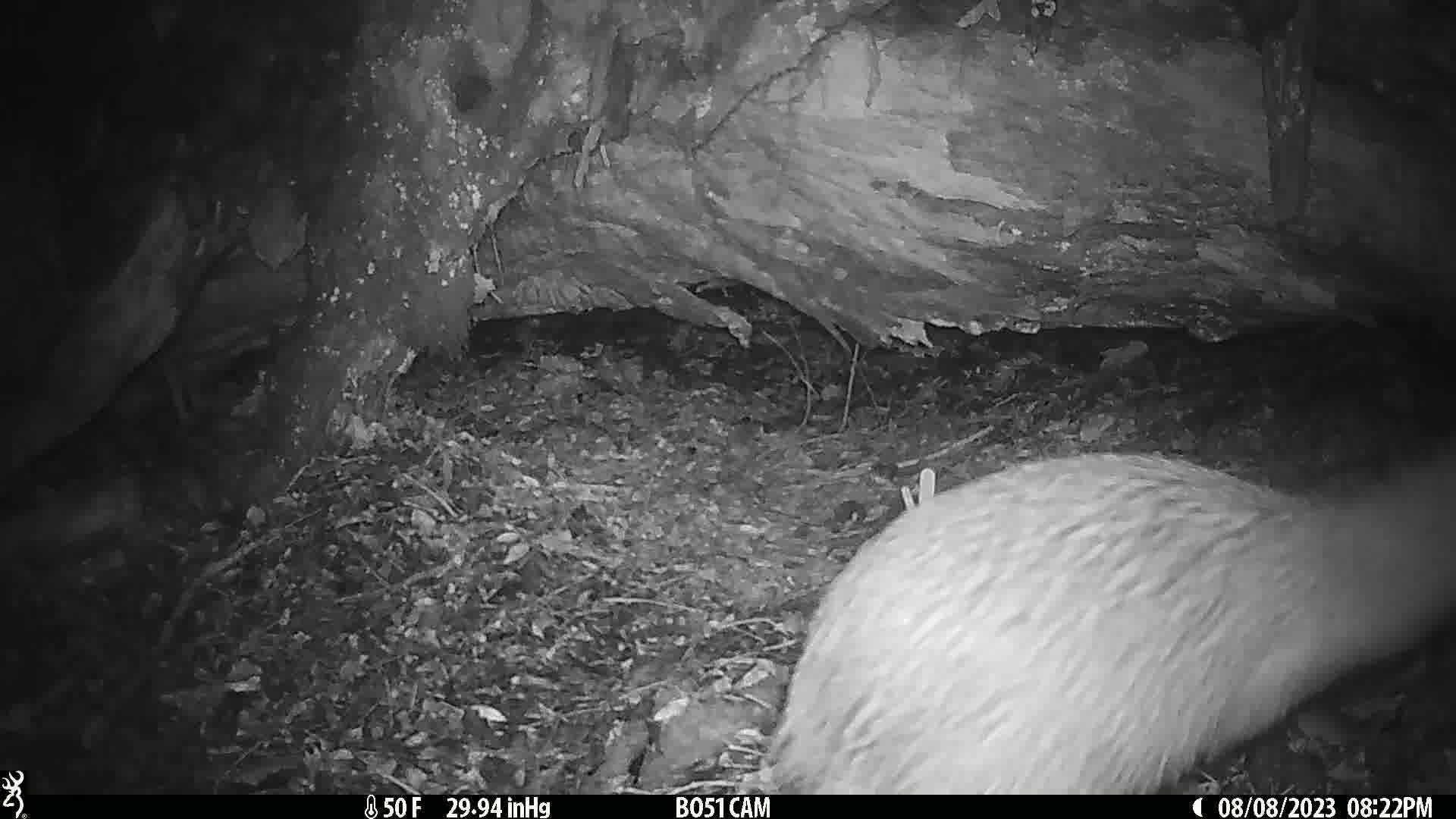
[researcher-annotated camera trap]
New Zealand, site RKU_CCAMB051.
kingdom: Animalia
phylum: Chordata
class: Aves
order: Apterygiformes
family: Apterygidae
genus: Apteryx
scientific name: Apteryx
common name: kiwi